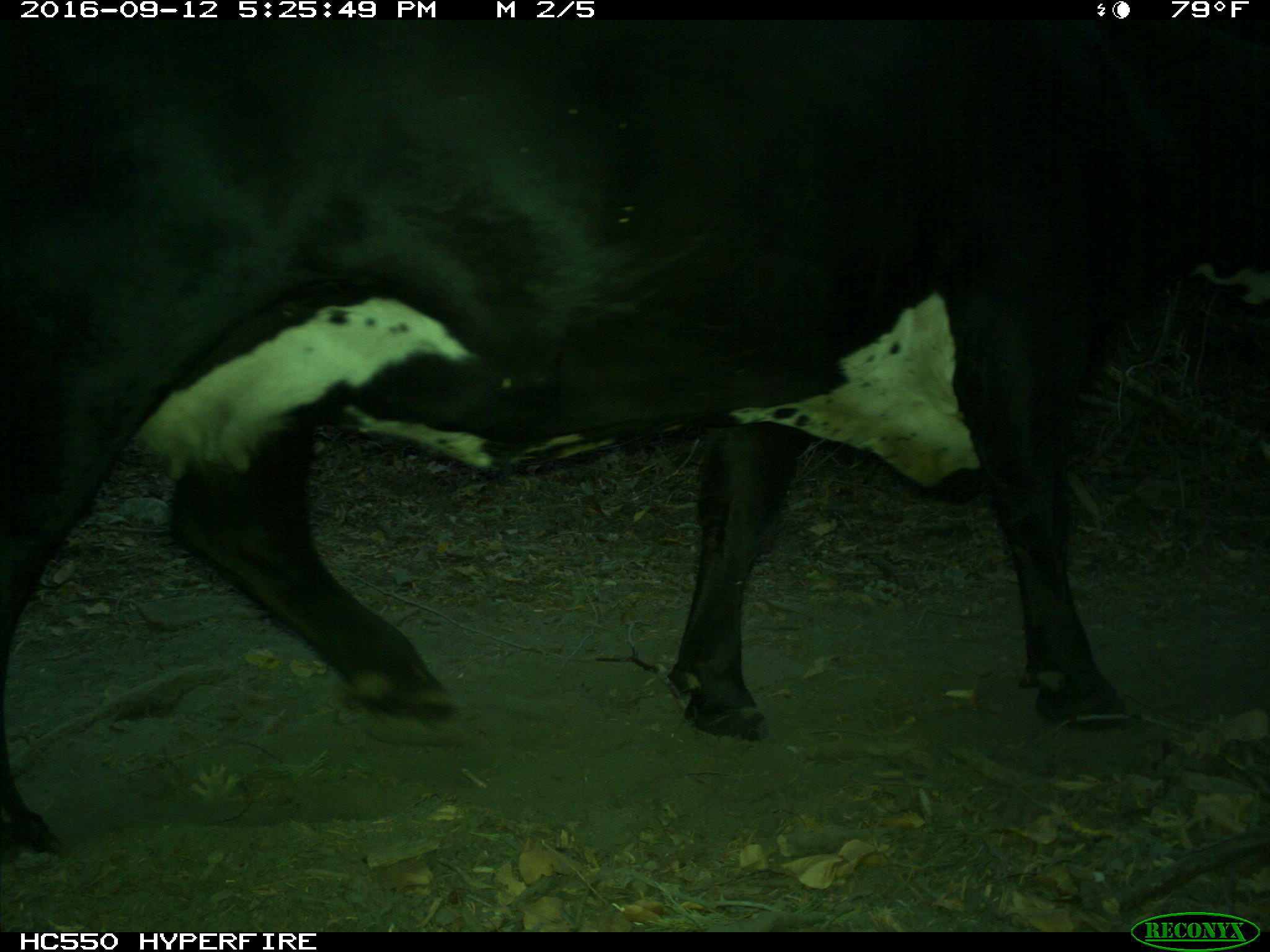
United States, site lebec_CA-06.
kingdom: Animalia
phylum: Chordata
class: Mammalia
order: Artiodactyla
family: Bovidae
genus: Bos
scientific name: Bos taurus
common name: domestic cow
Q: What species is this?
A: Bos taurus (domestic cow).